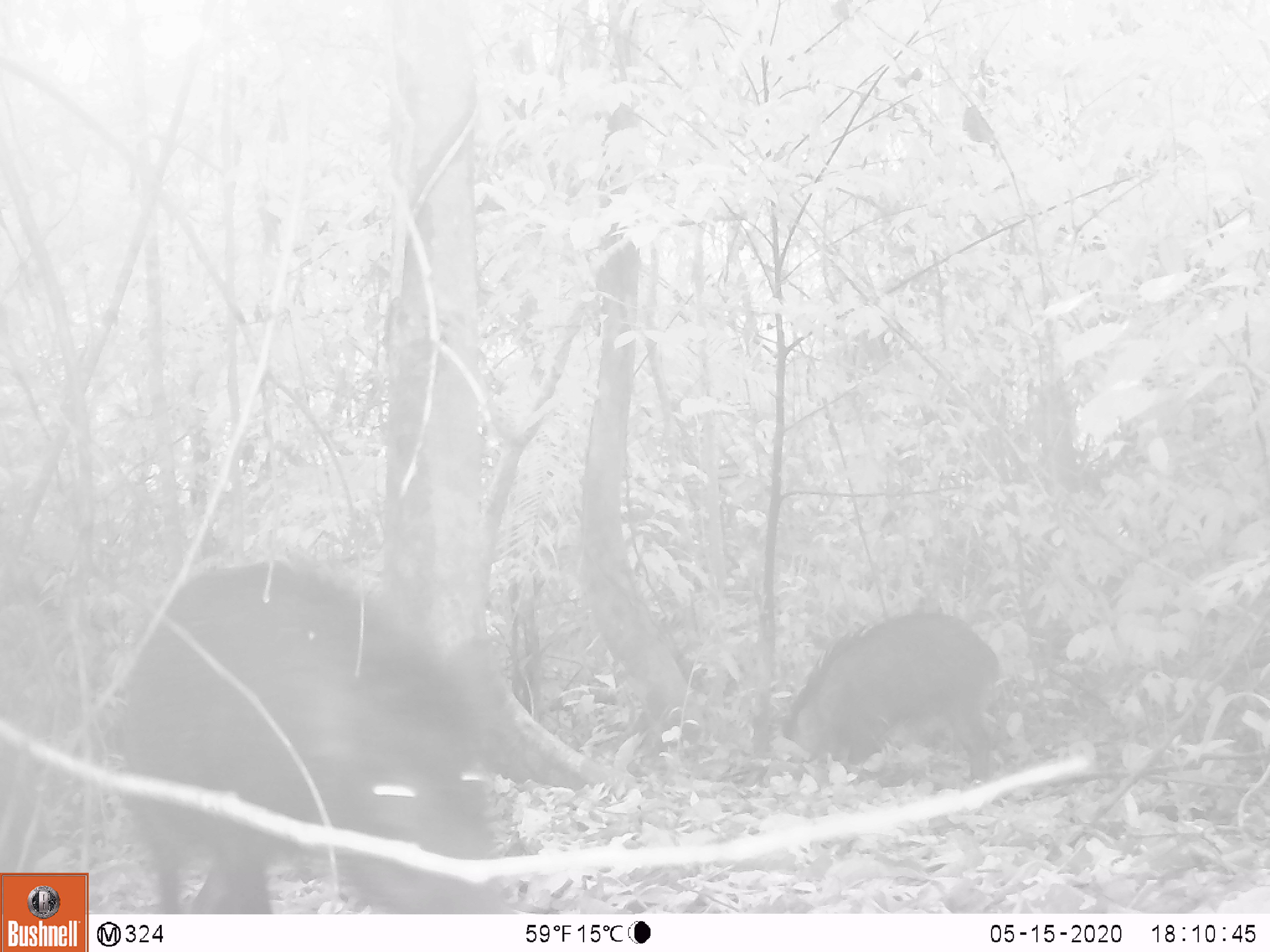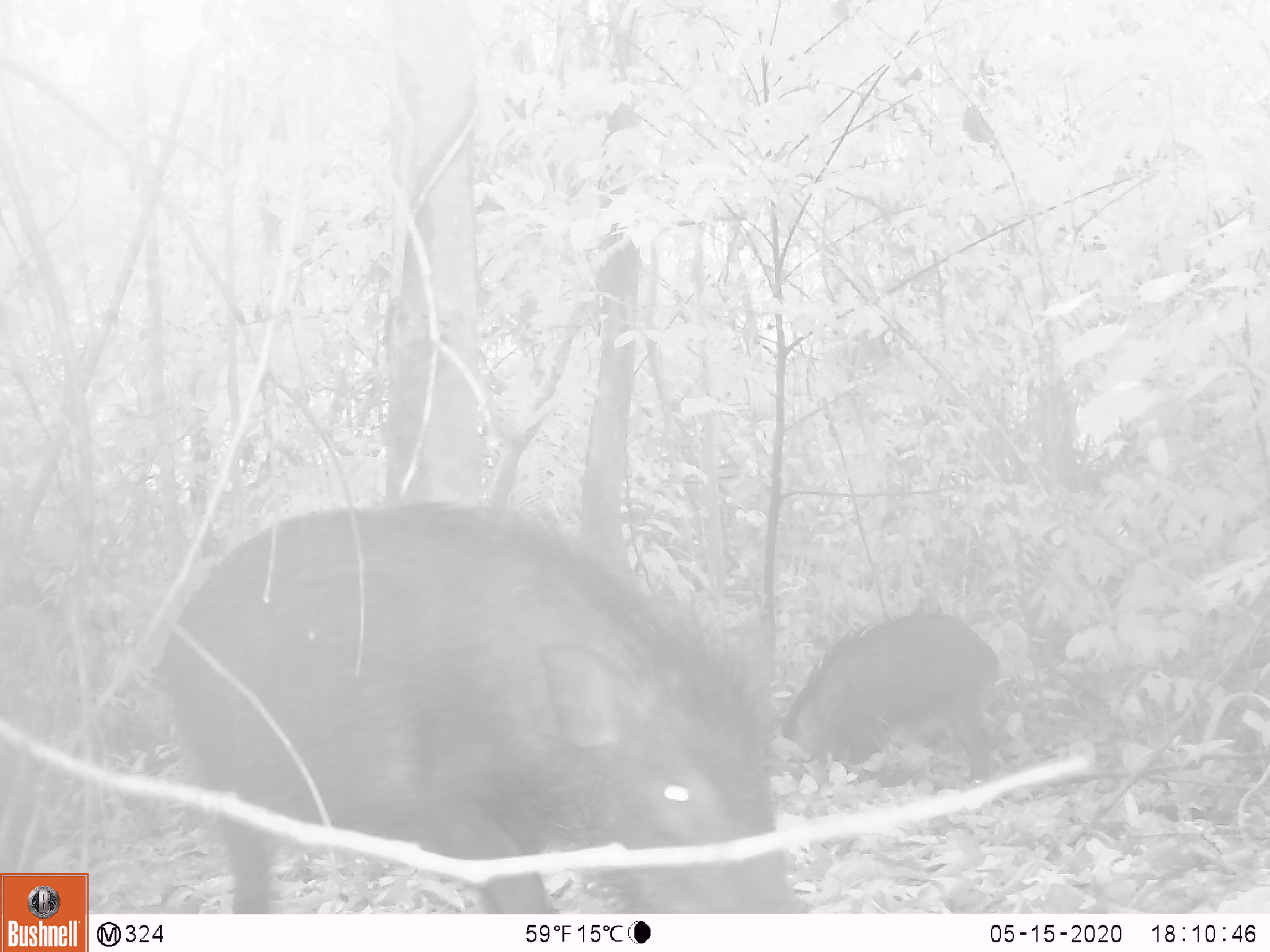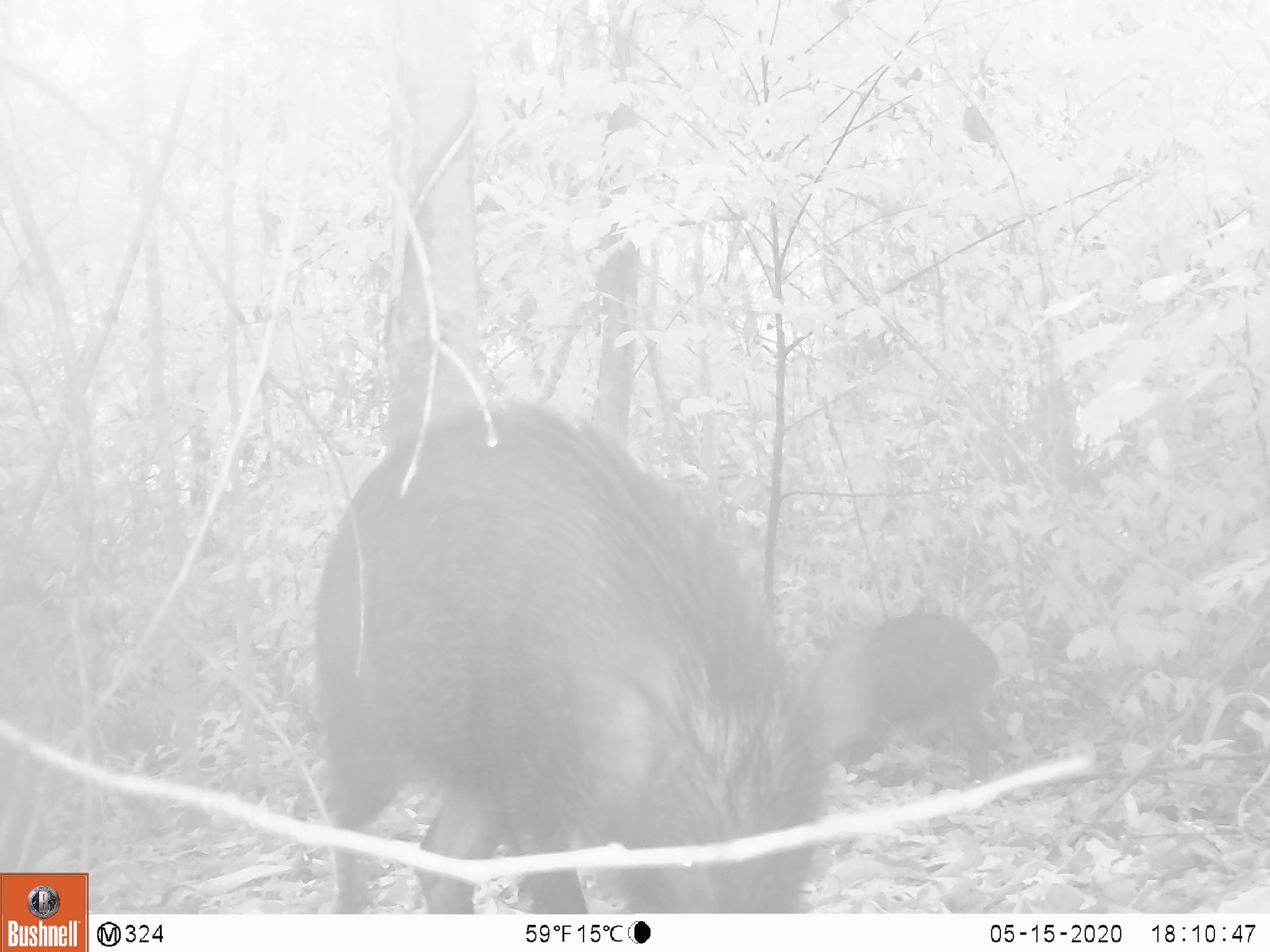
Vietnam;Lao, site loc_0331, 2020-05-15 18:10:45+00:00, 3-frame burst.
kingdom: Animalia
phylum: Chordata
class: Mammalia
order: Artiodactyla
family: Suidae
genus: Sus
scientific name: Sus scrofa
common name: eurasian wild pig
Eurasian wild pig (Sus scrofa). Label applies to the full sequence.